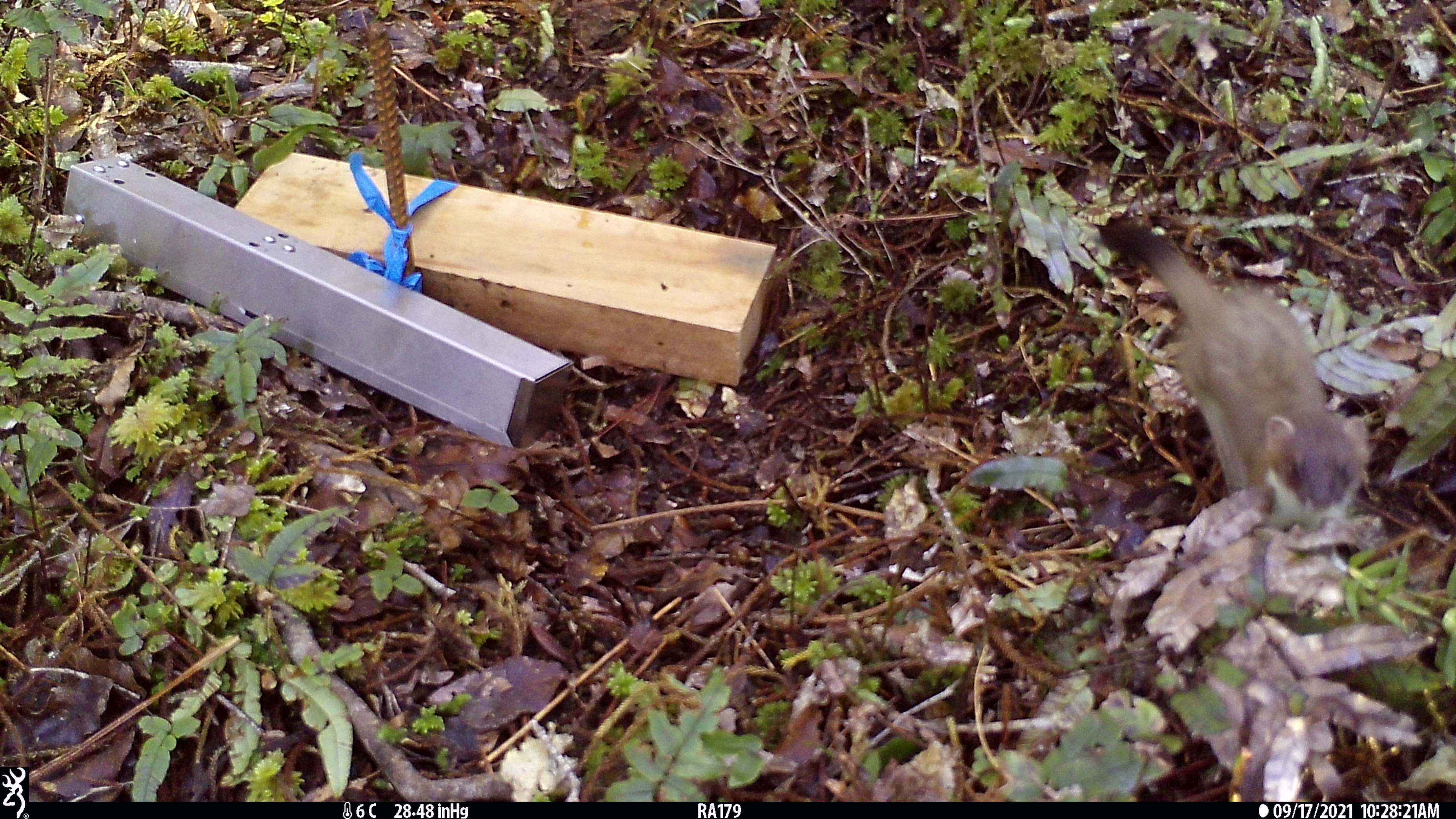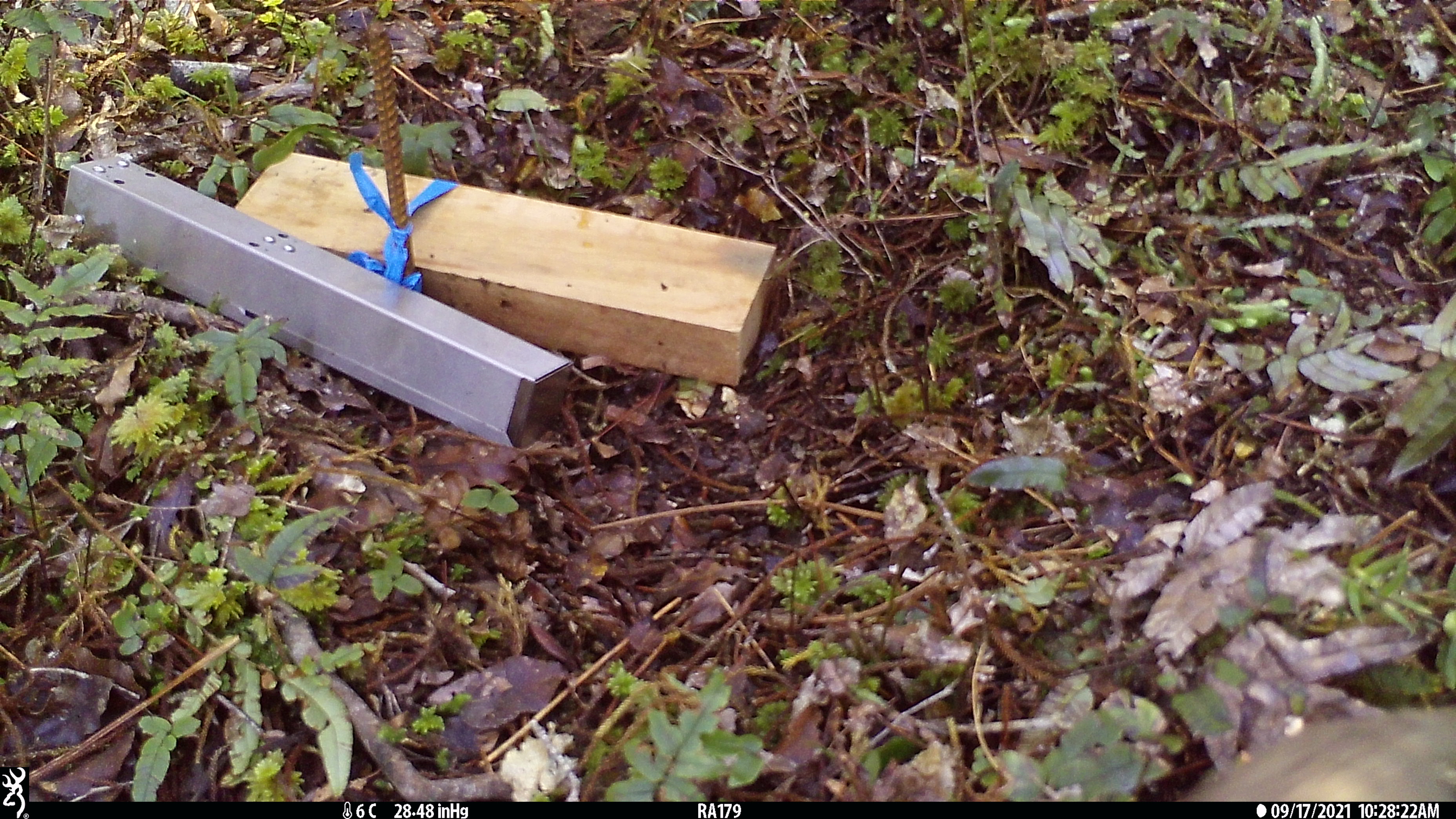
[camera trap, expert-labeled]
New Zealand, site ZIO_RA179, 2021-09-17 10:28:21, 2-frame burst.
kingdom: Animalia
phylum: Chordata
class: Mammalia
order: Carnivora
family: Mustelidae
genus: Mustela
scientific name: Mustela erminea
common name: stoat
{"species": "stoat (Mustela erminea)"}